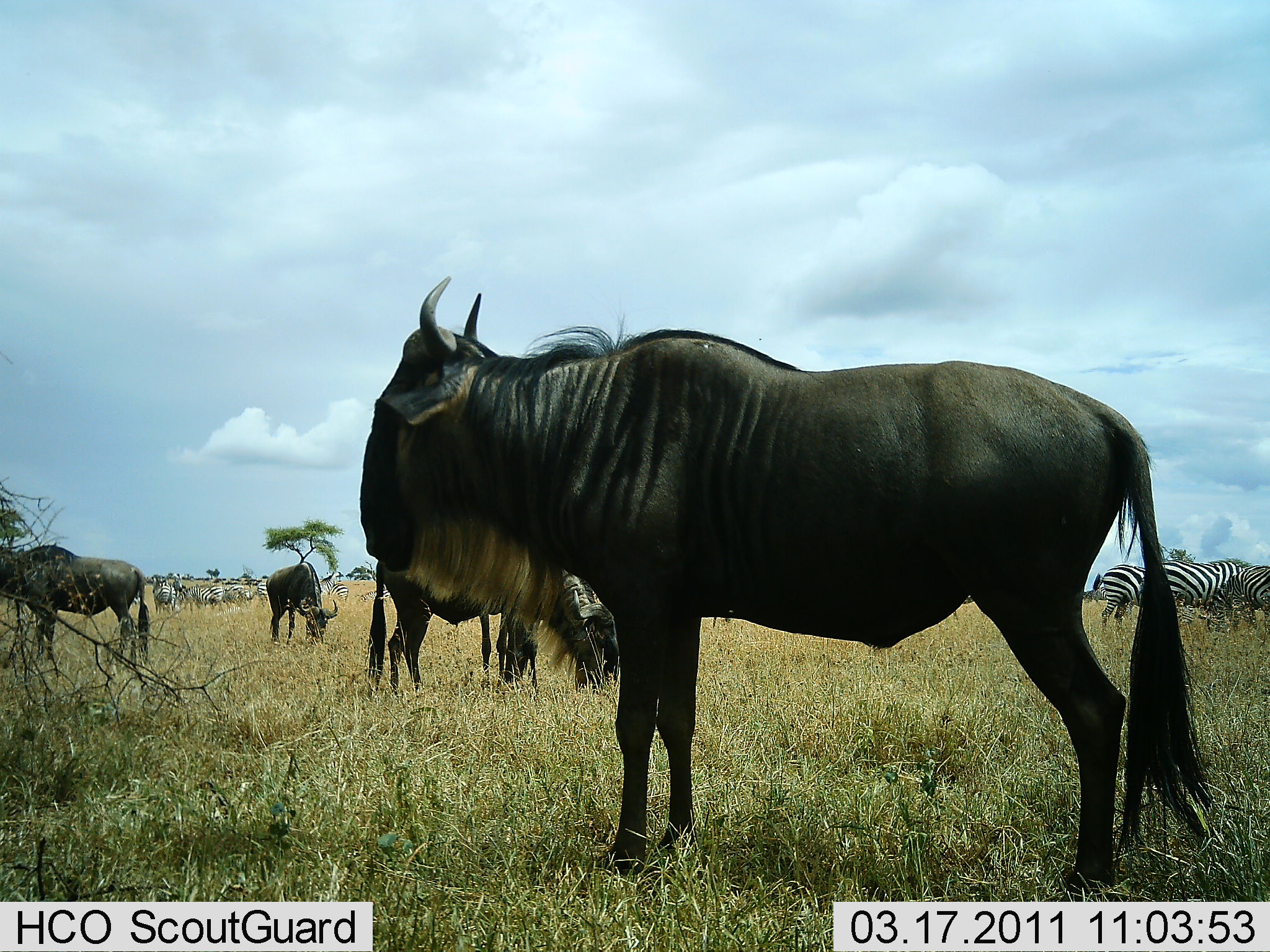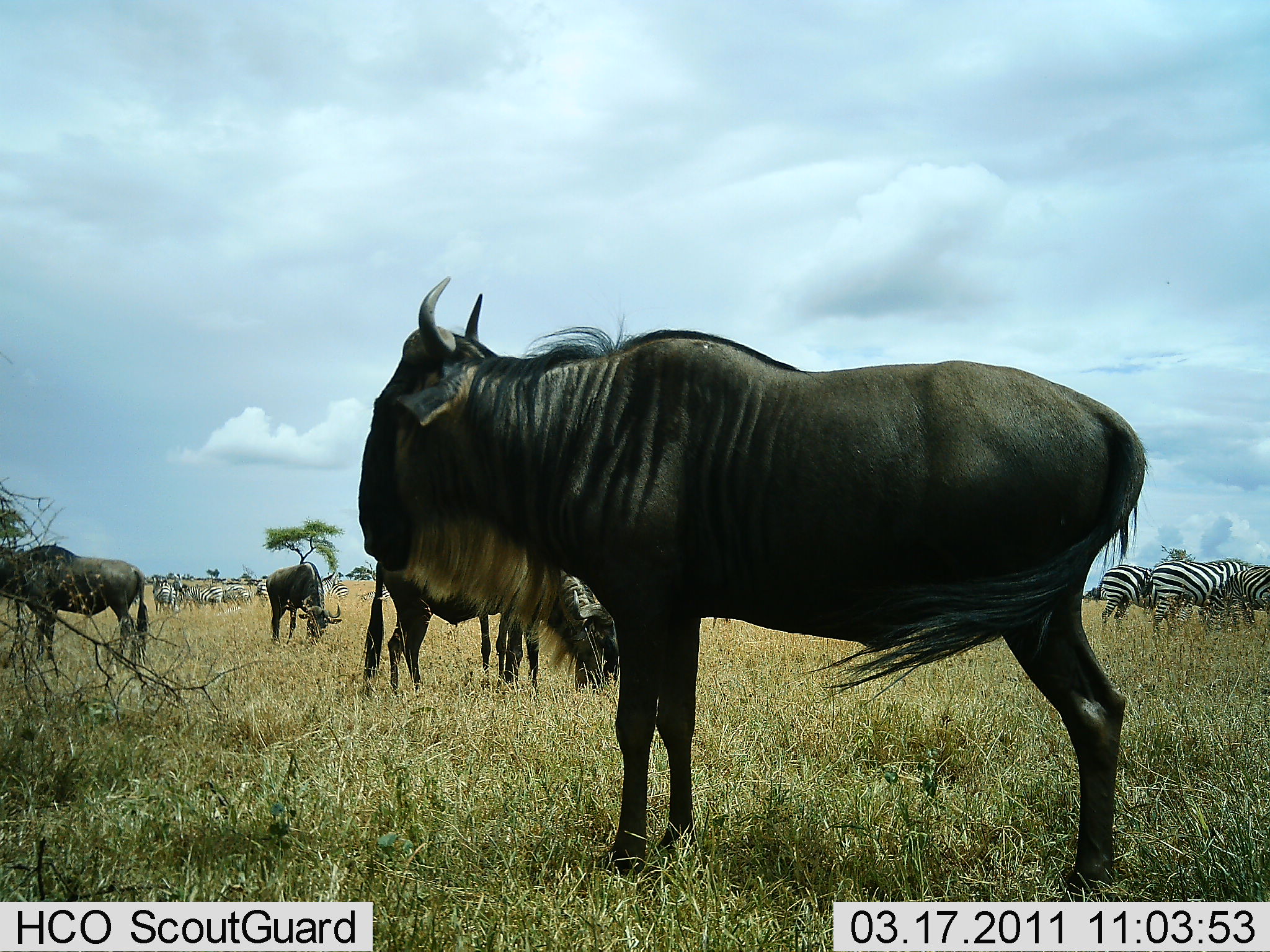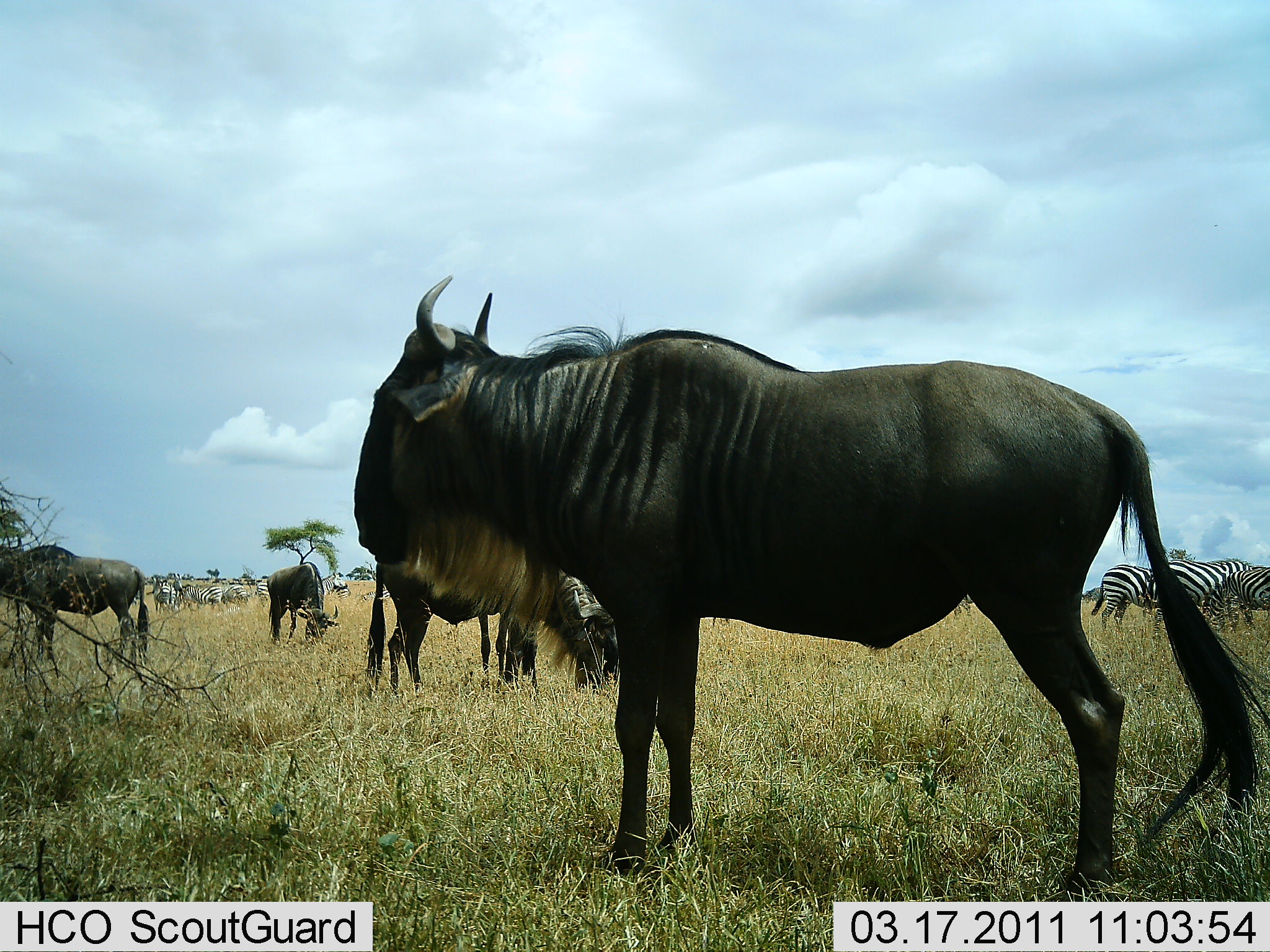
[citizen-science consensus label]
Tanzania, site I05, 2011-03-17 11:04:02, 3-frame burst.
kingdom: Animalia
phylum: Chordata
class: Mammalia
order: Artiodactyla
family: Bovidae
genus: Connochaetes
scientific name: Connochaetes taurinus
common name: blue wildebeest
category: wildebeest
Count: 5.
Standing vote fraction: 69%.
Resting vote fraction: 0%.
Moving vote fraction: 0%.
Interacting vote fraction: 8%.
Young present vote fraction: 0%.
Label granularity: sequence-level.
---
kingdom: Animalia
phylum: Chordata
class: Mammalia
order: Perissodactyla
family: Equidae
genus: Equus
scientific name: Equus quagga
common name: plains zebra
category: zebra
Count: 7.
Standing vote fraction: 82%.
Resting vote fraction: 0%.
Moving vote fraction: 18%.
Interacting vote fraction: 18%.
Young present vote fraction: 0%.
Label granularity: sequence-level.